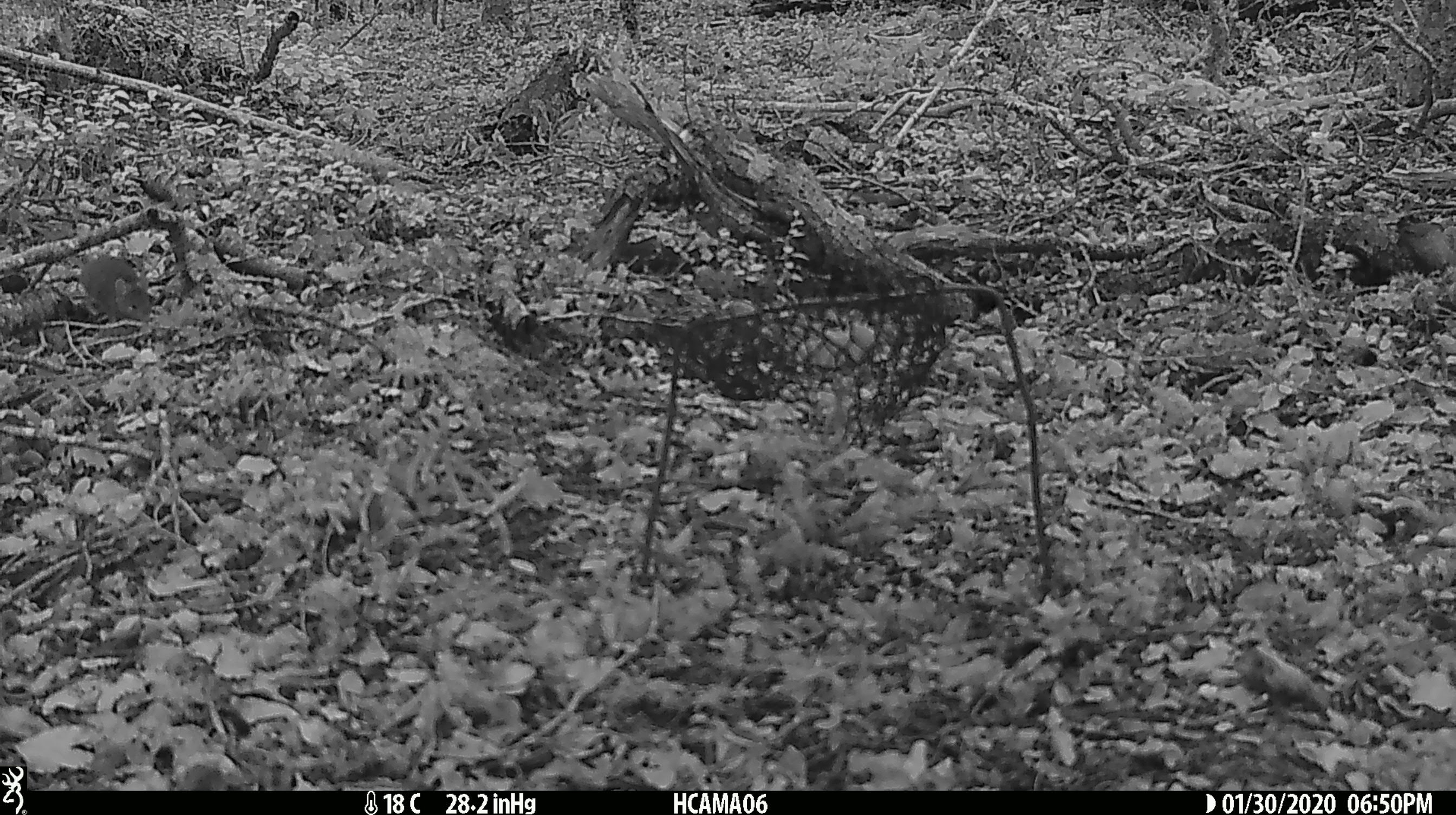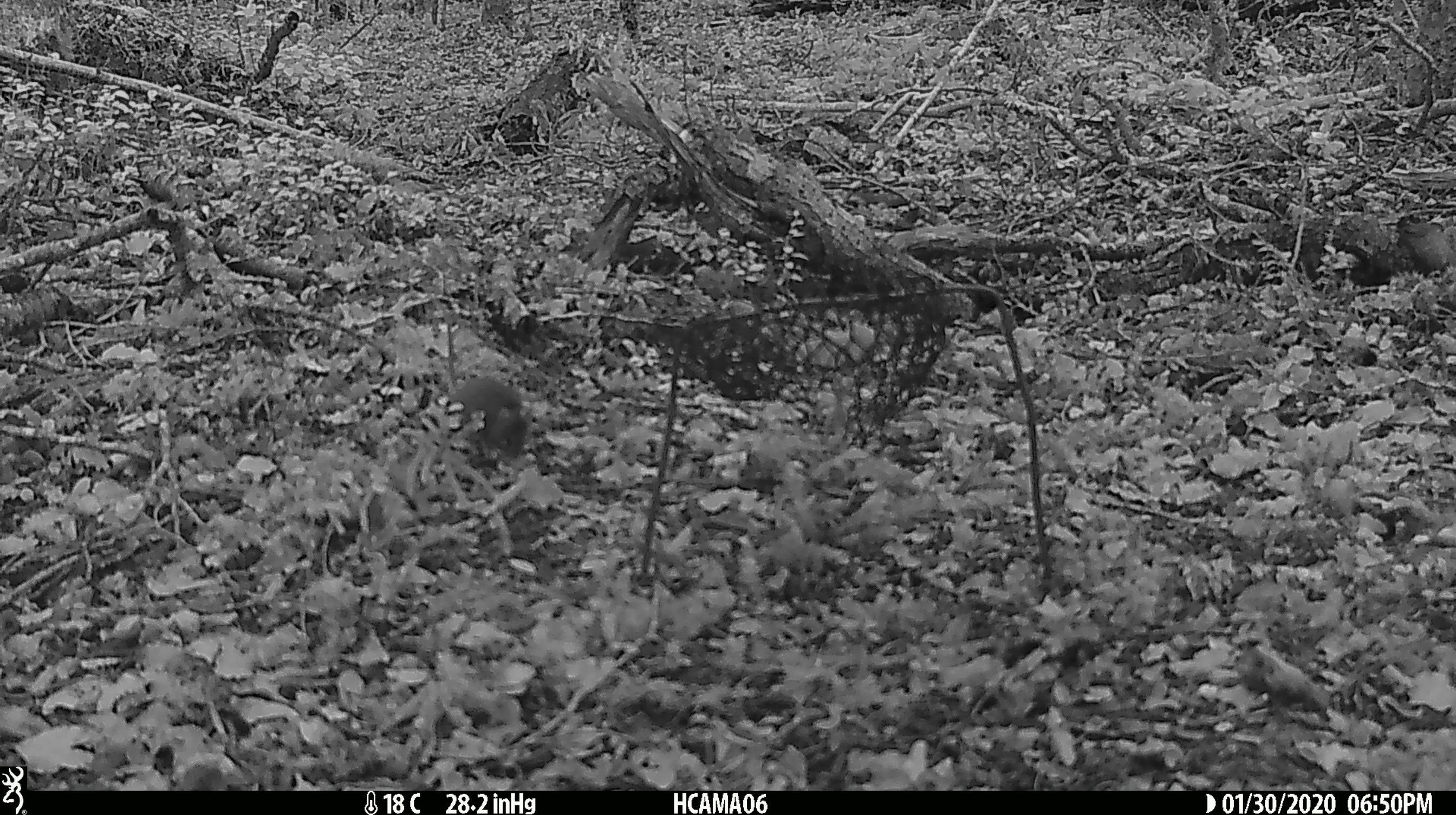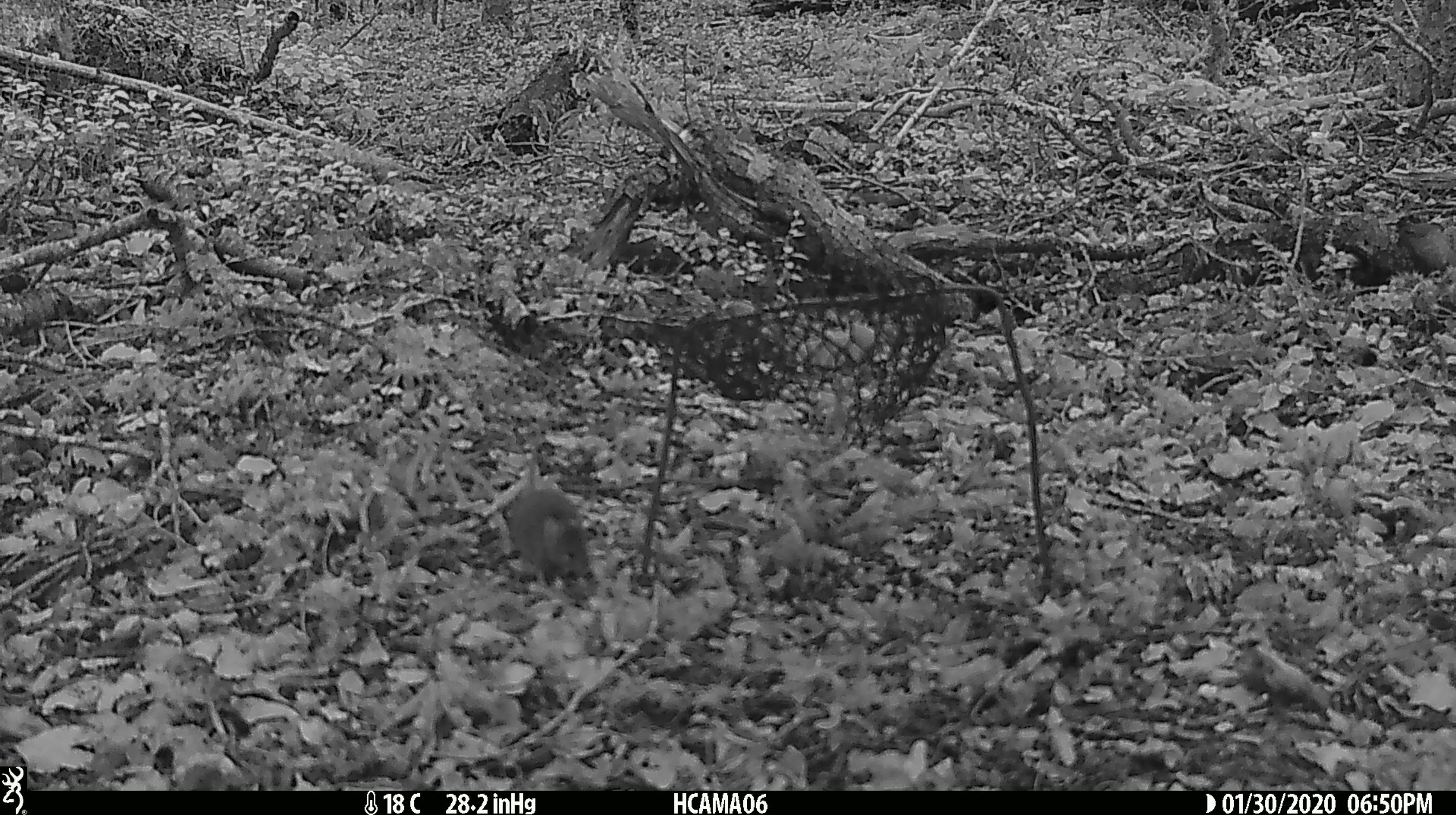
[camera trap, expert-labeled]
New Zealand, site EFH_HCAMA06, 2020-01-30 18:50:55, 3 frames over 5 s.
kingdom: Animalia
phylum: Chordata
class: Mammalia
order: Rodentia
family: Muridae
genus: Mus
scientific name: Mus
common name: mouse